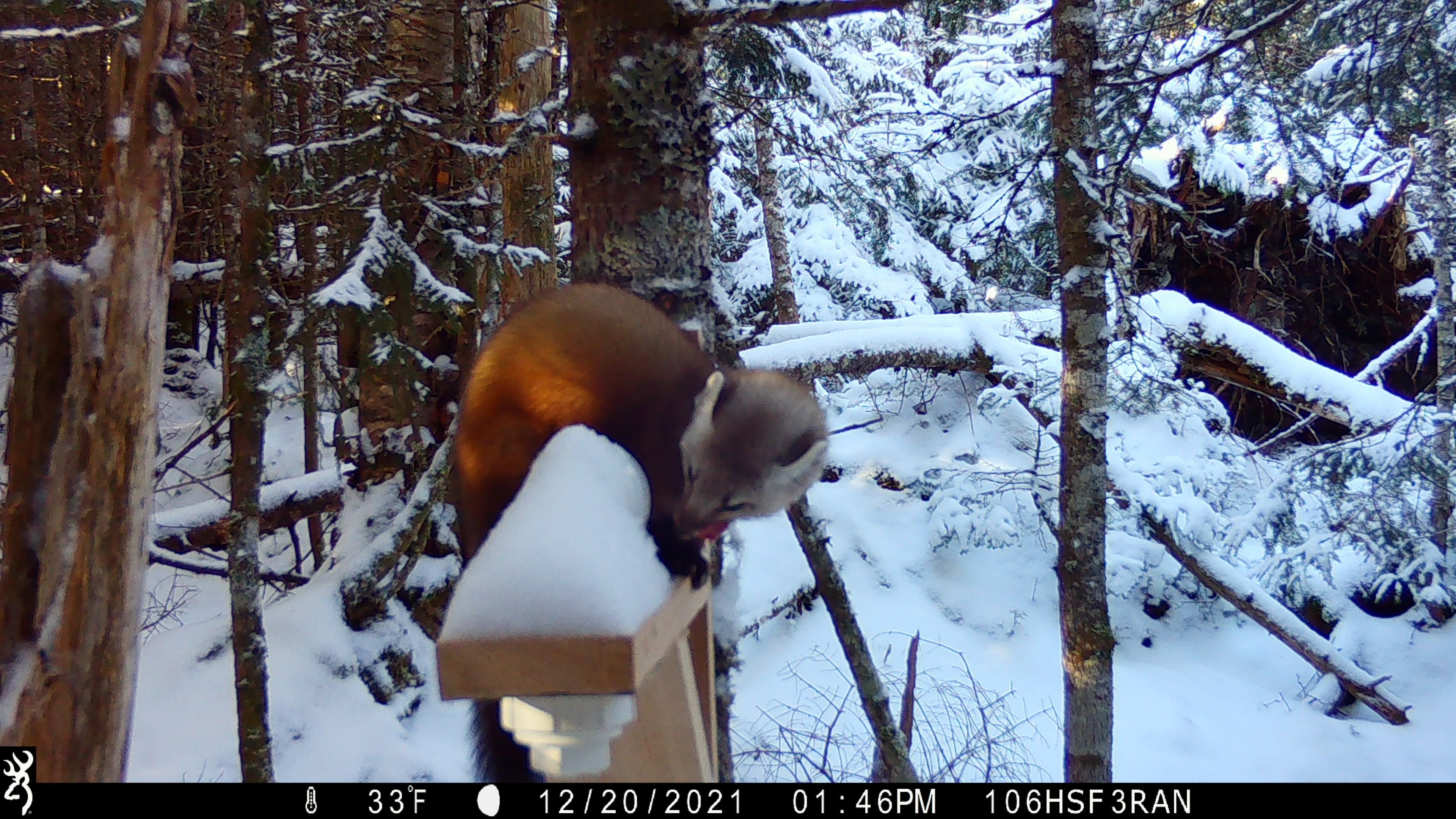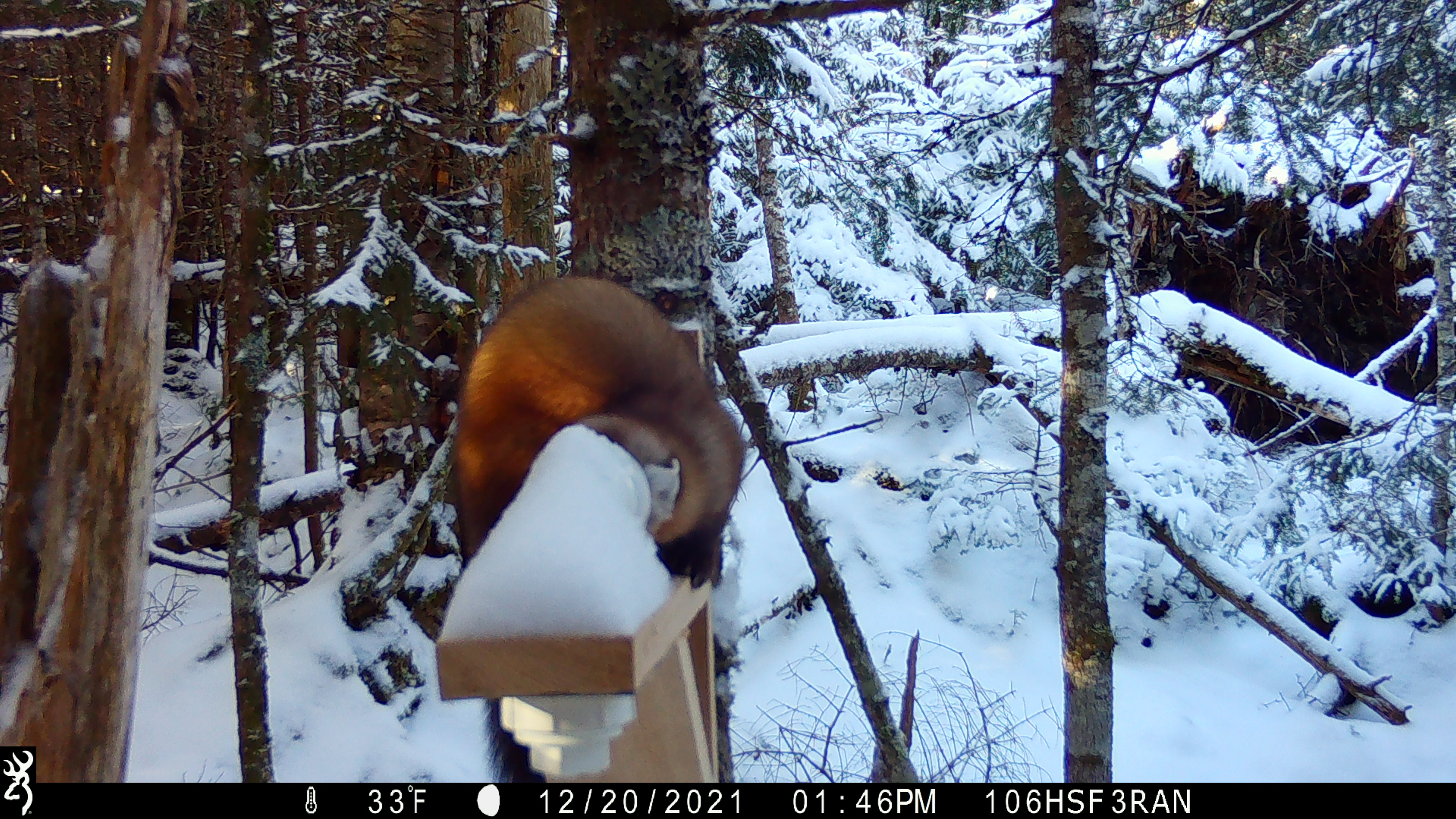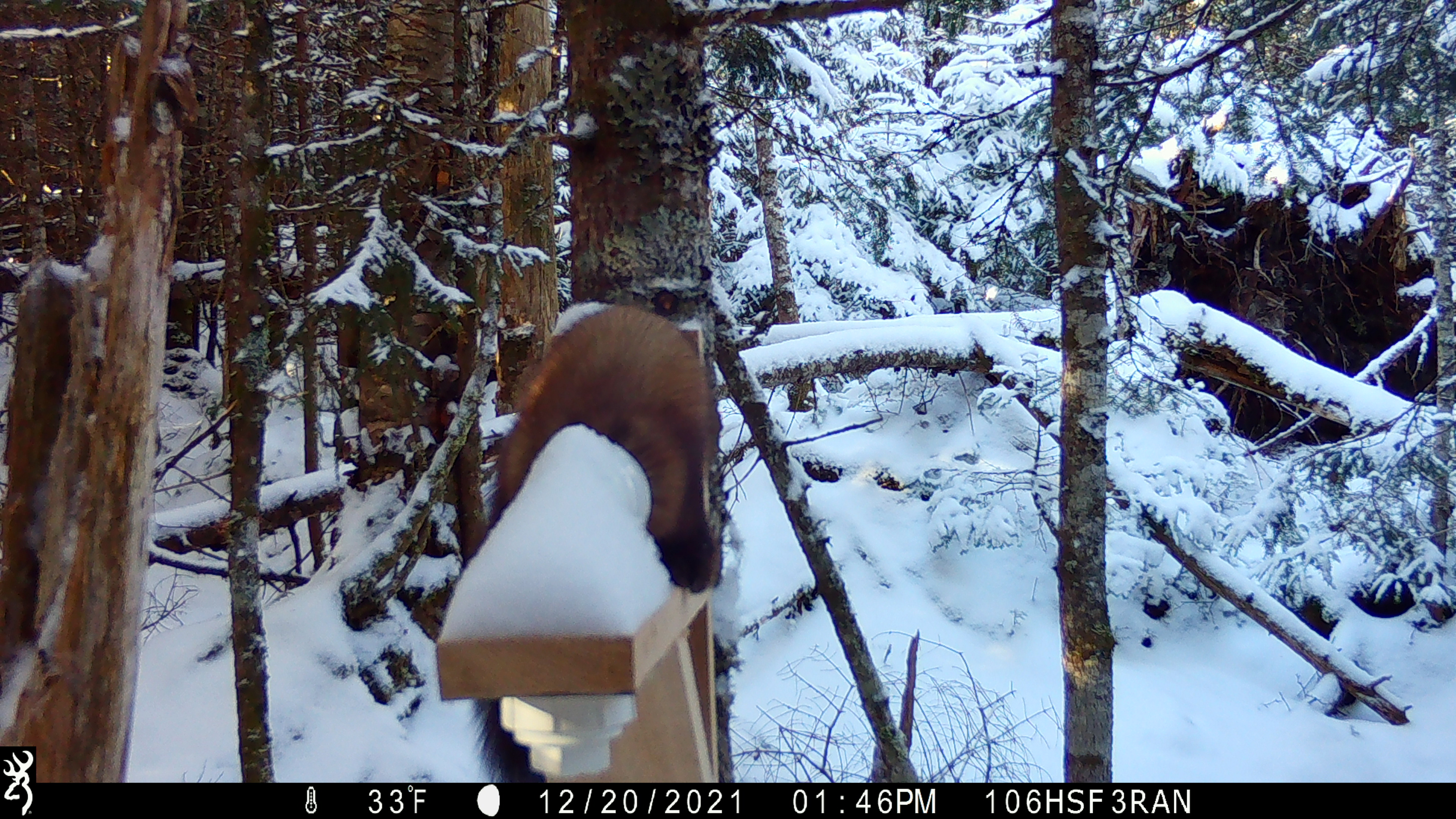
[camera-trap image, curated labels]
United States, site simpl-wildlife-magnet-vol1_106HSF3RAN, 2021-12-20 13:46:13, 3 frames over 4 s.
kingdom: Animalia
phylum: Chordata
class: Mammalia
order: Carnivora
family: Mustelidae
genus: Martes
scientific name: Martes americana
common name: american marten